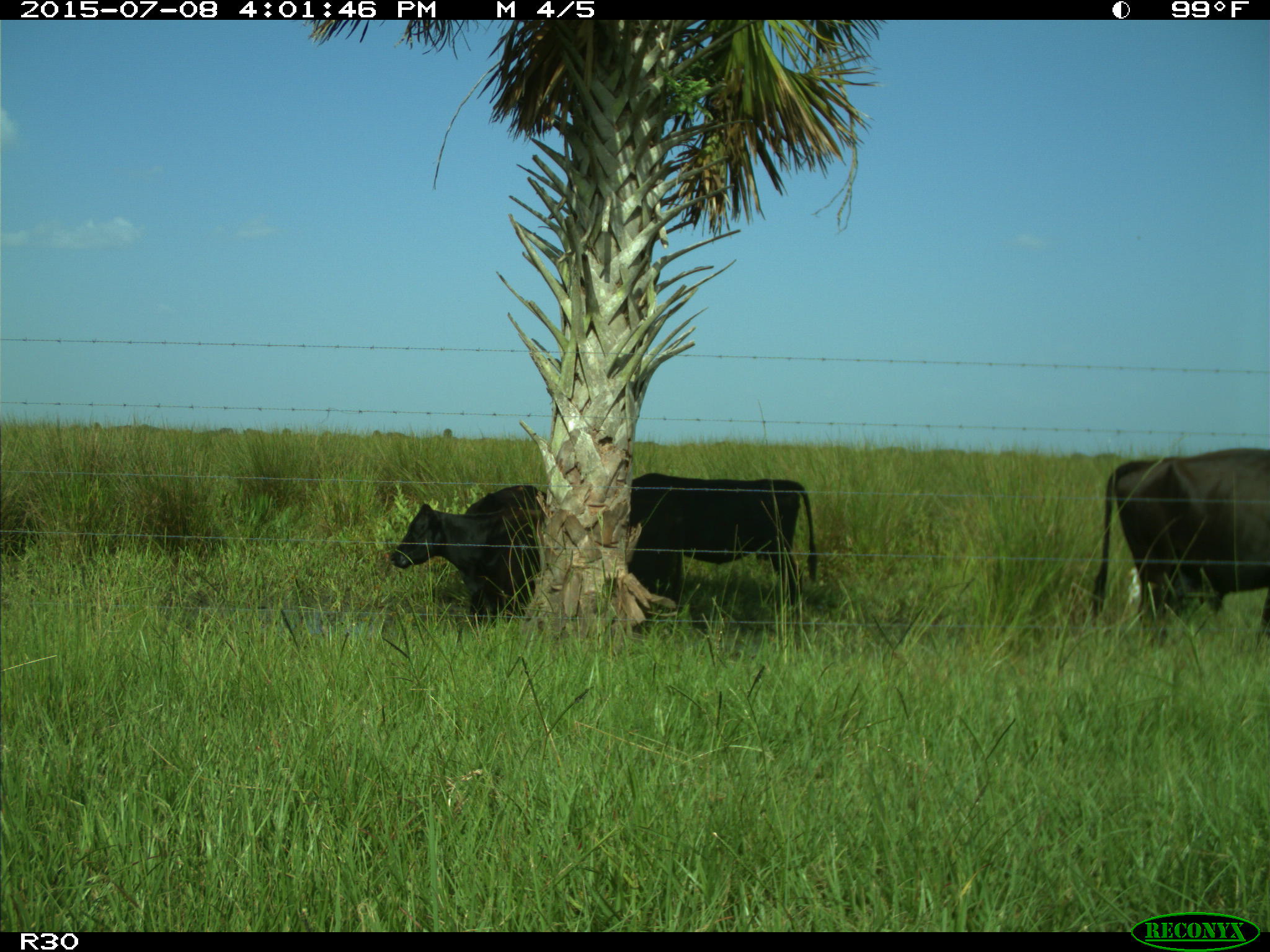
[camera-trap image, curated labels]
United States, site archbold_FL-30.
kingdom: Animalia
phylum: Chordata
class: Mammalia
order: Artiodactyla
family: Bovidae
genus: Bos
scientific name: Bos taurus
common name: domestic cow